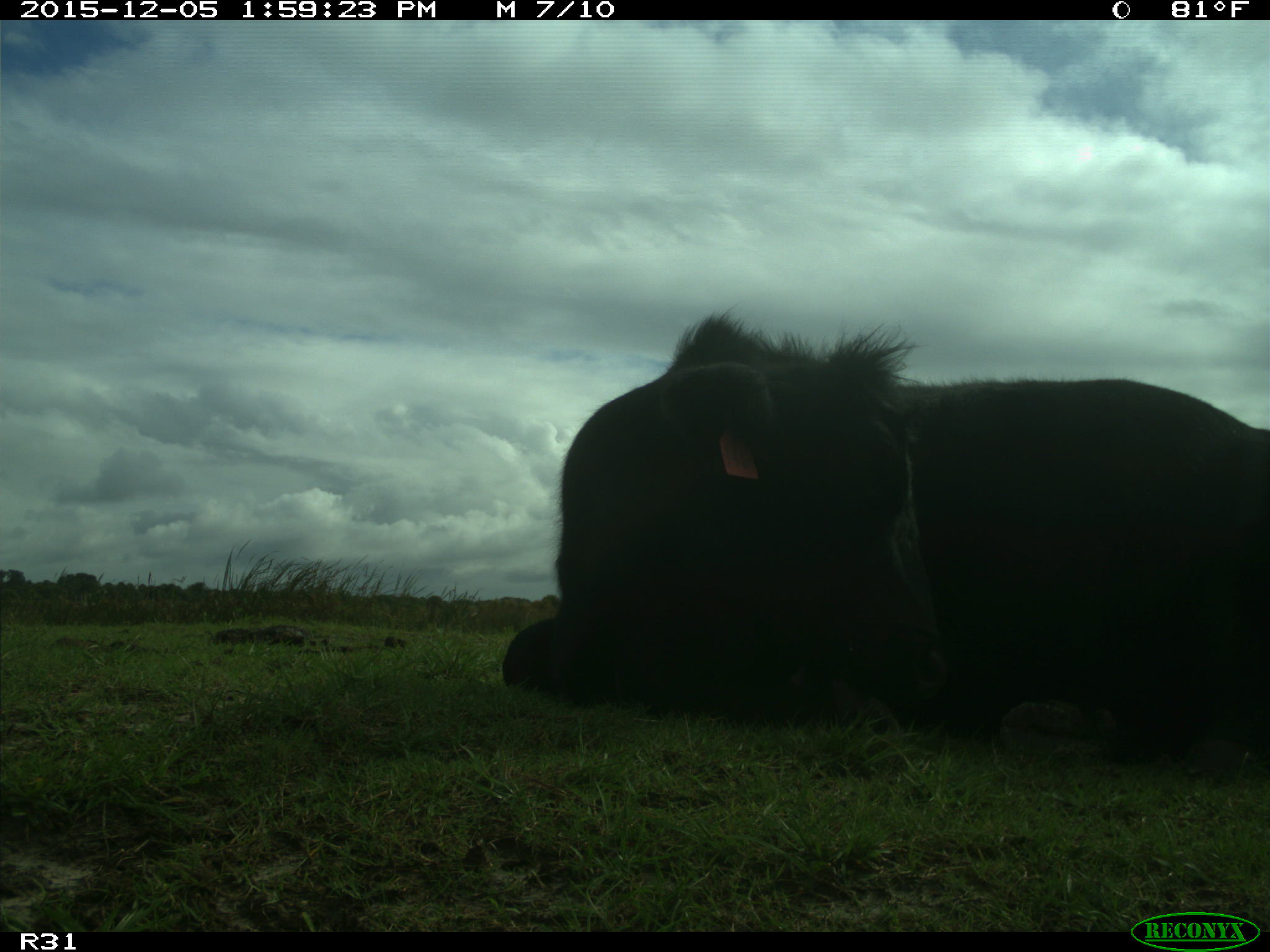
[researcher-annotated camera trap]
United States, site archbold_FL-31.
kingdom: Animalia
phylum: Chordata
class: Mammalia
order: Artiodactyla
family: Bovidae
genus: Bos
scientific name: Bos taurus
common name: domestic cow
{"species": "Bos taurus (domestic cow)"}